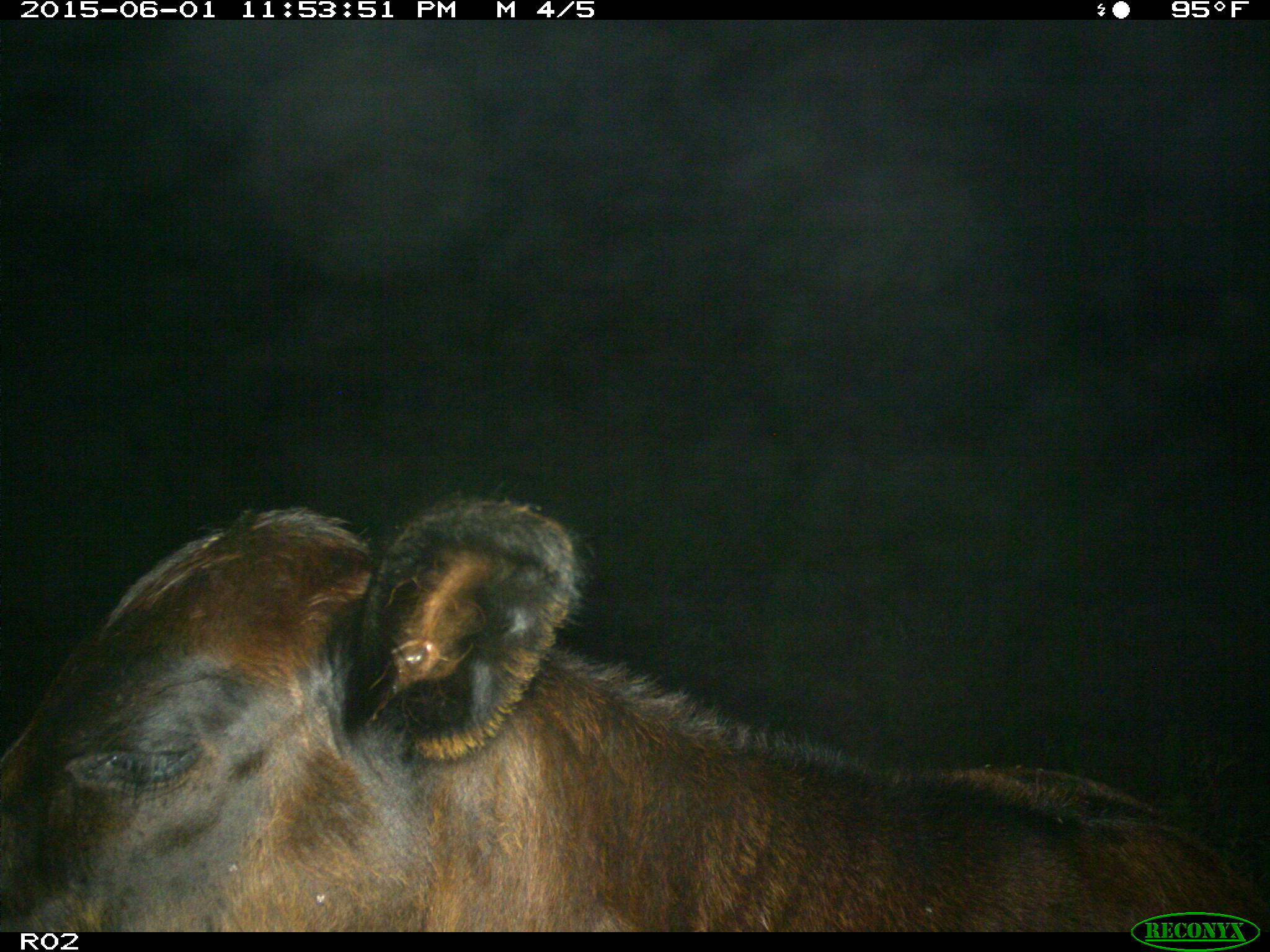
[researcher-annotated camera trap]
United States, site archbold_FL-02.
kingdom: Animalia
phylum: Chordata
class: Mammalia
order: Artiodactyla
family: Bovidae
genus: Bos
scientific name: Bos taurus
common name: domestic cow